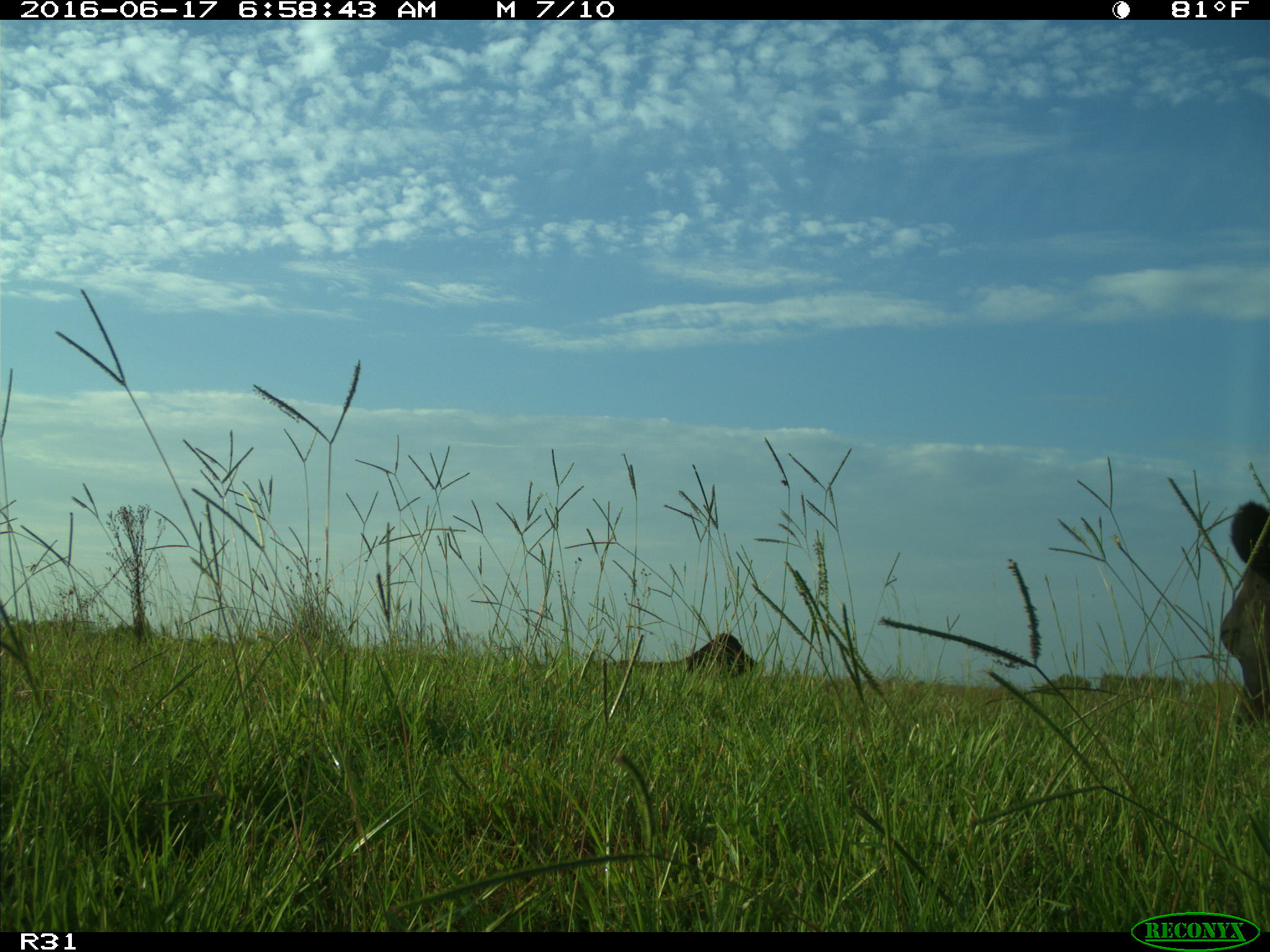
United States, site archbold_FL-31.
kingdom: Animalia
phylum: Chordata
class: Mammalia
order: Artiodactyla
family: Bovidae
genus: Bos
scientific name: Bos taurus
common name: domestic cow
Bos taurus (domestic cow).